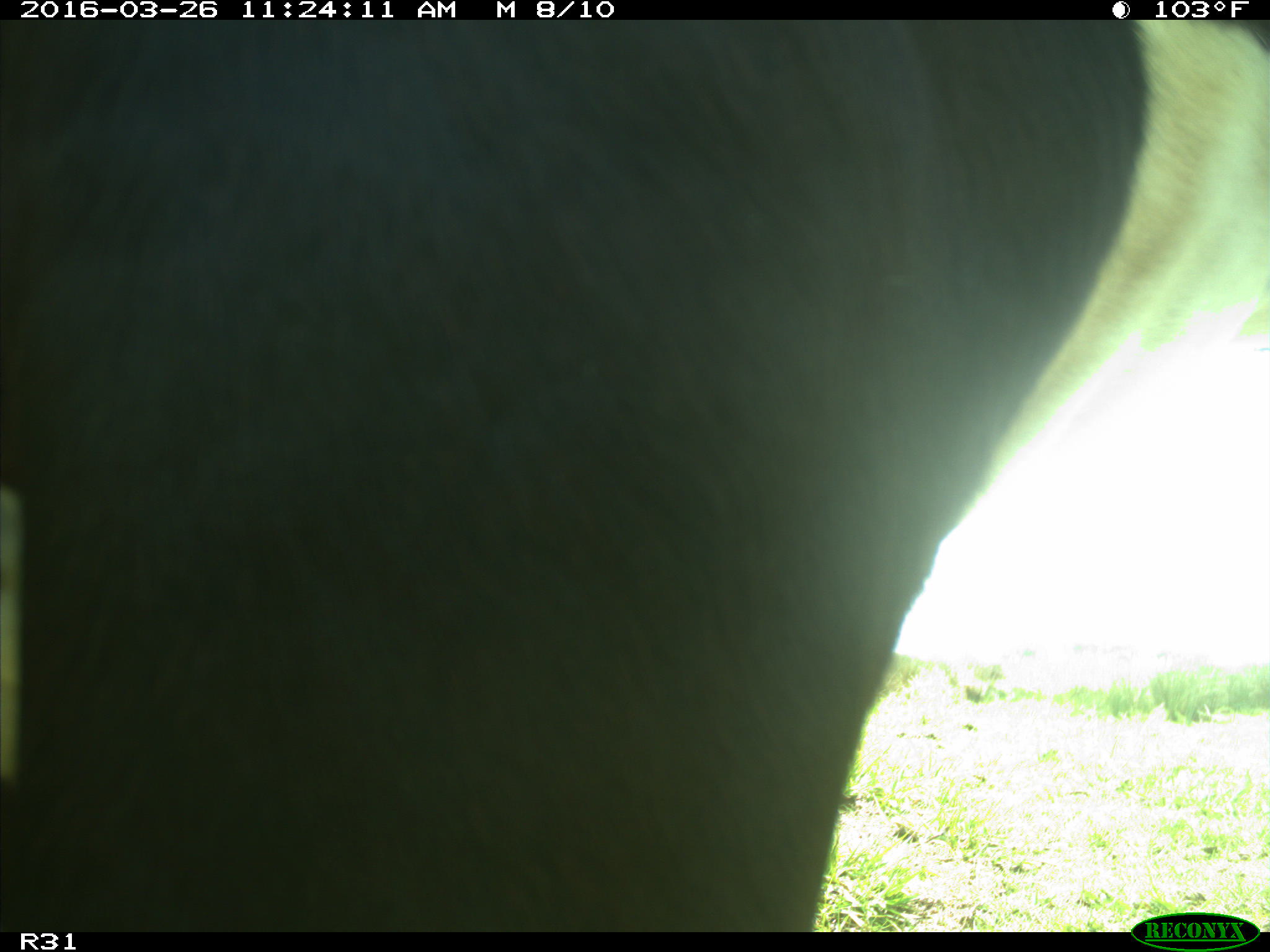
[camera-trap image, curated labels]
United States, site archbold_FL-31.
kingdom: Animalia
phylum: Chordata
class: Mammalia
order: Artiodactyla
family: Bovidae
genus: Bos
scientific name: Bos taurus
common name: domestic cow